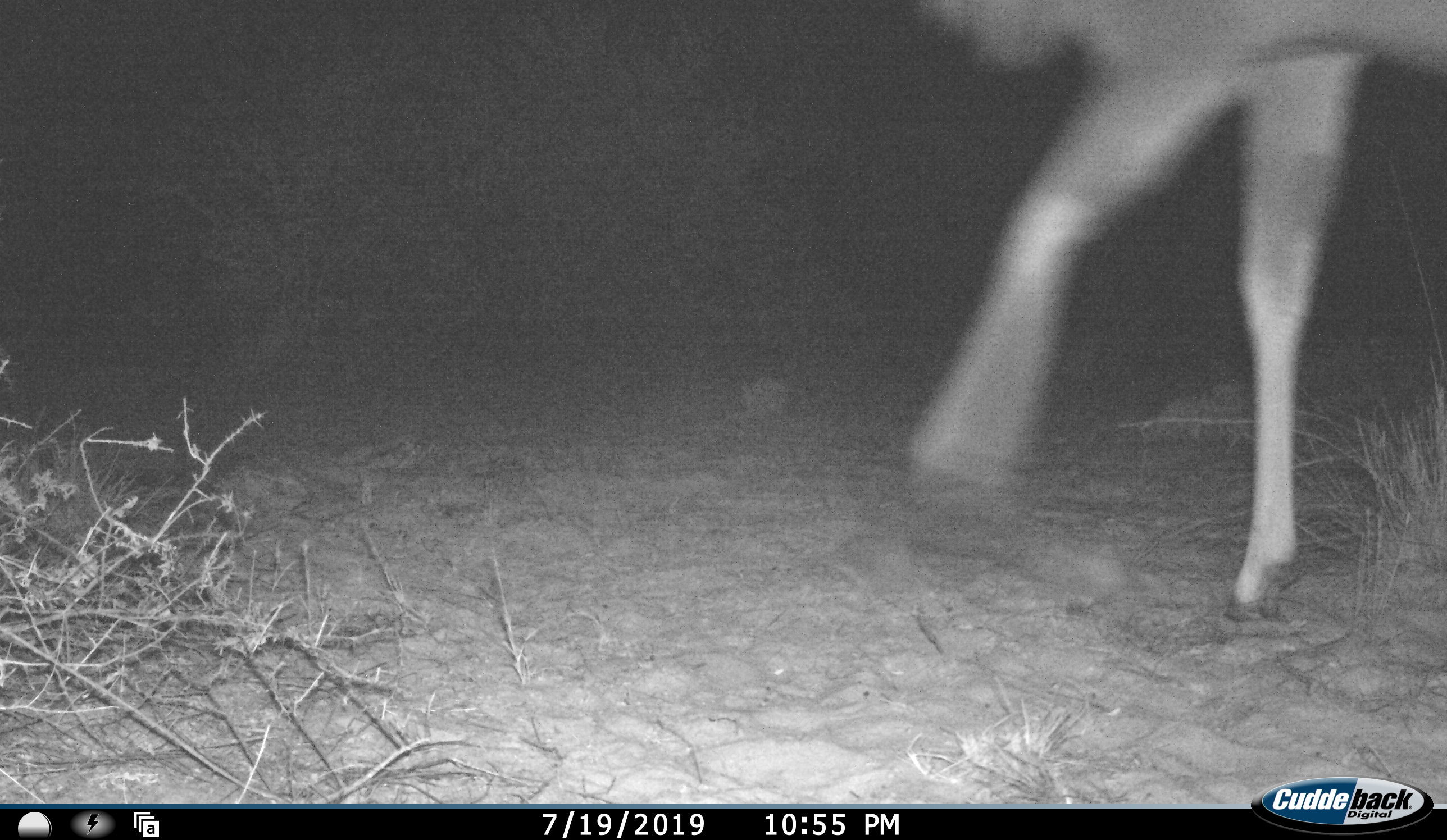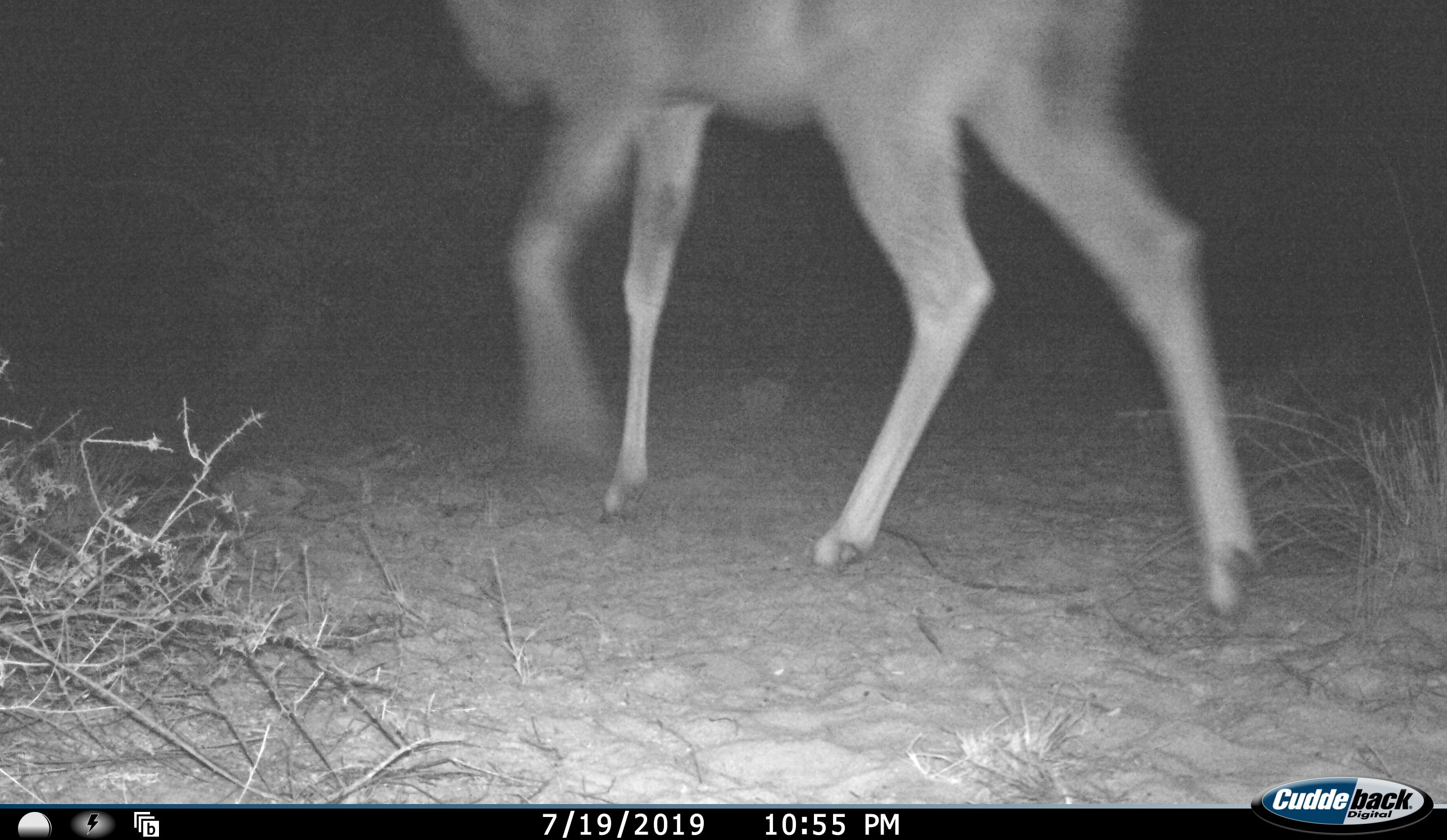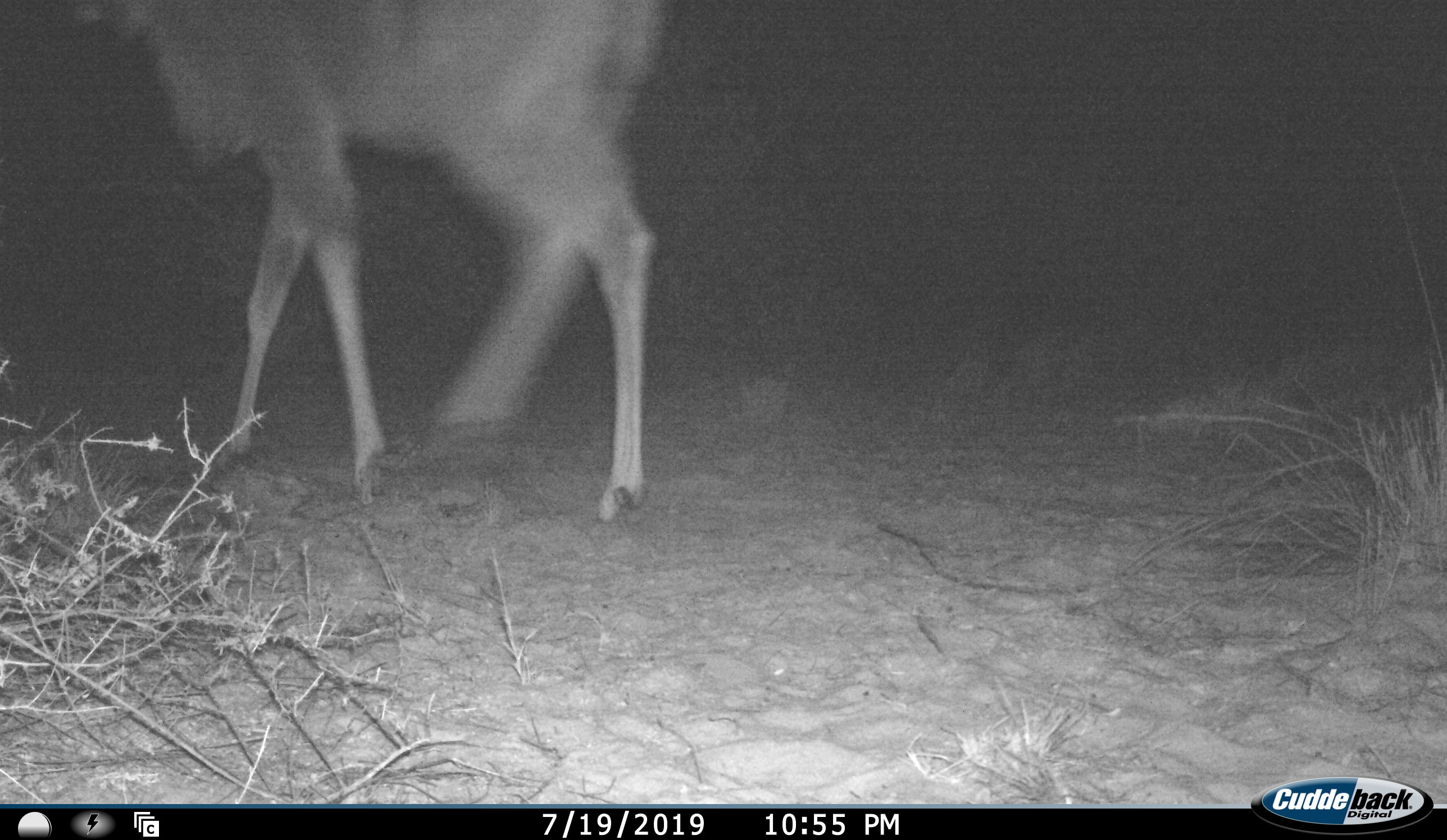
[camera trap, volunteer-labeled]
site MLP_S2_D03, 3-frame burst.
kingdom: Animalia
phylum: Chordata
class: Mammalia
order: Artiodactyla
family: Bovidae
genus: Tragelaphus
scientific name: Tragelaphus oryx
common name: eland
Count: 1.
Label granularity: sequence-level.